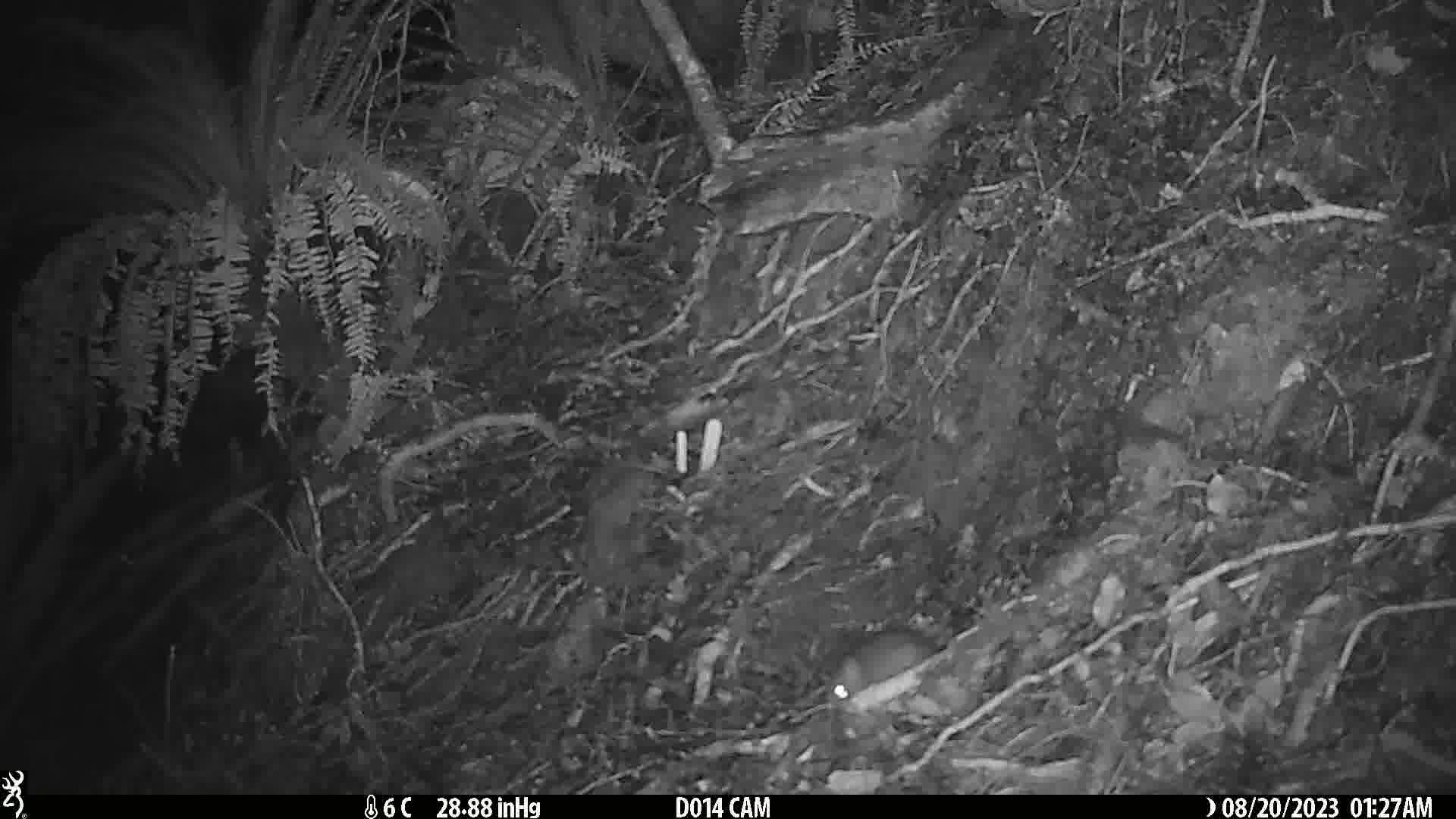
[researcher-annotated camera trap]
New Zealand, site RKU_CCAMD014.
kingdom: Animalia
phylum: Chordata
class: Mammalia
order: Rodentia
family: Muridae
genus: Rattus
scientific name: Rattus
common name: rat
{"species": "rat (Rattus)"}